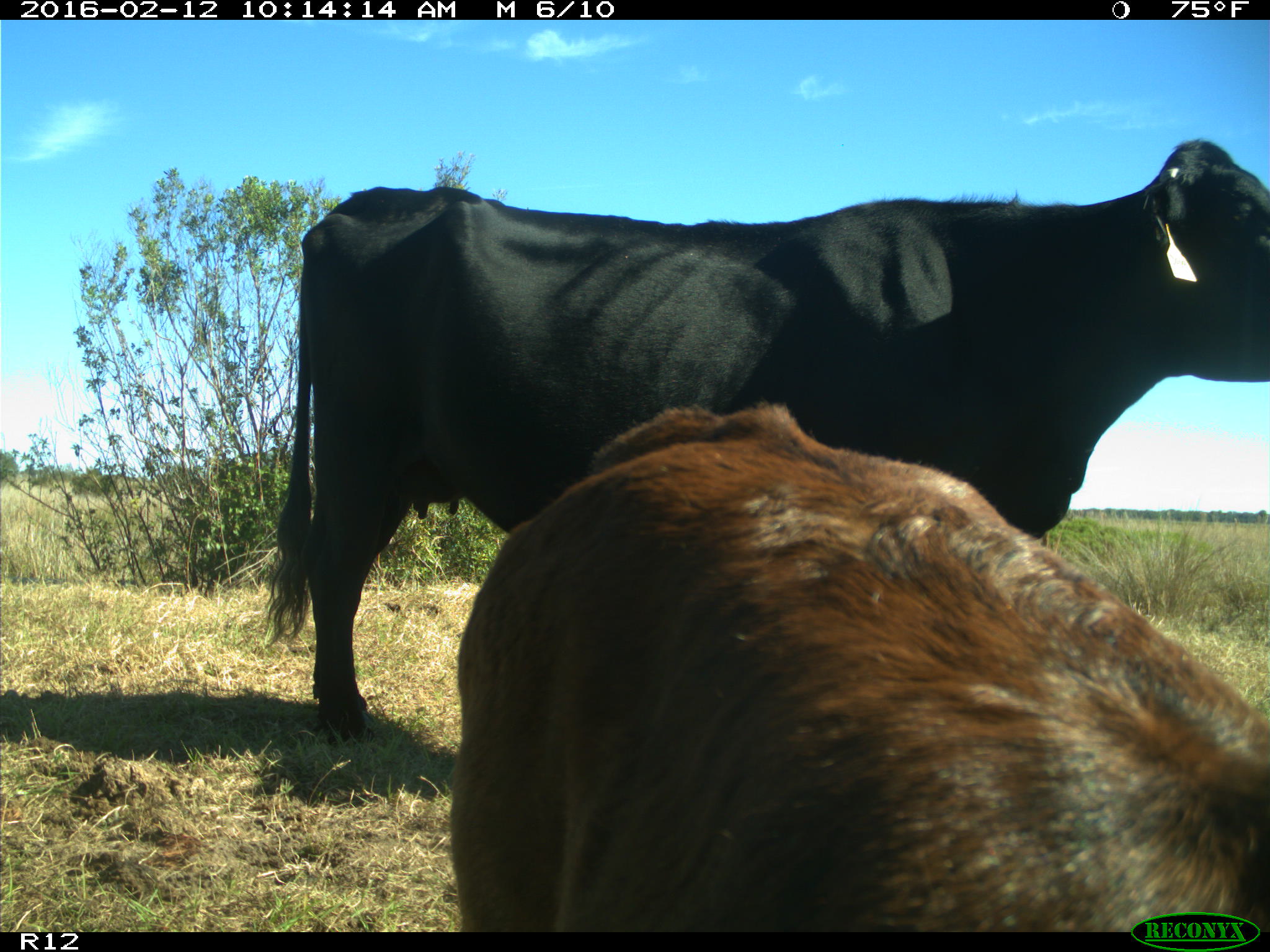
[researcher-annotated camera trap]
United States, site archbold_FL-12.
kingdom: Animalia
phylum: Chordata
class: Mammalia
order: Artiodactyla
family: Bovidae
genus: Bos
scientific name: Bos taurus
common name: domestic cow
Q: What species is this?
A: Bos taurus (domestic cow).